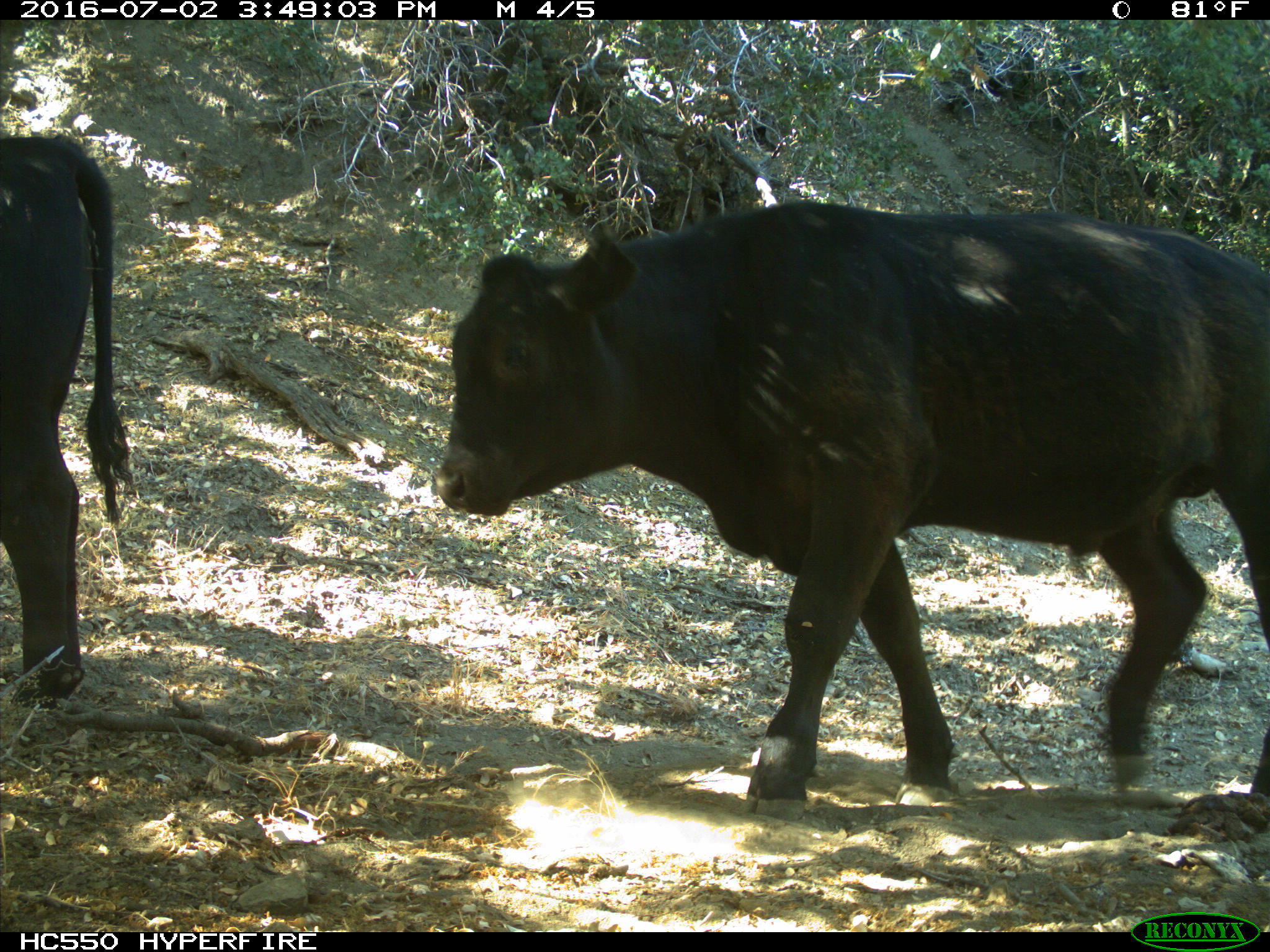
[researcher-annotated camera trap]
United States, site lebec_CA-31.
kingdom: Animalia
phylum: Chordata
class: Mammalia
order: Artiodactyla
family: Bovidae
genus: Bos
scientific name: Bos taurus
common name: domestic cow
Bos taurus (domestic cow).